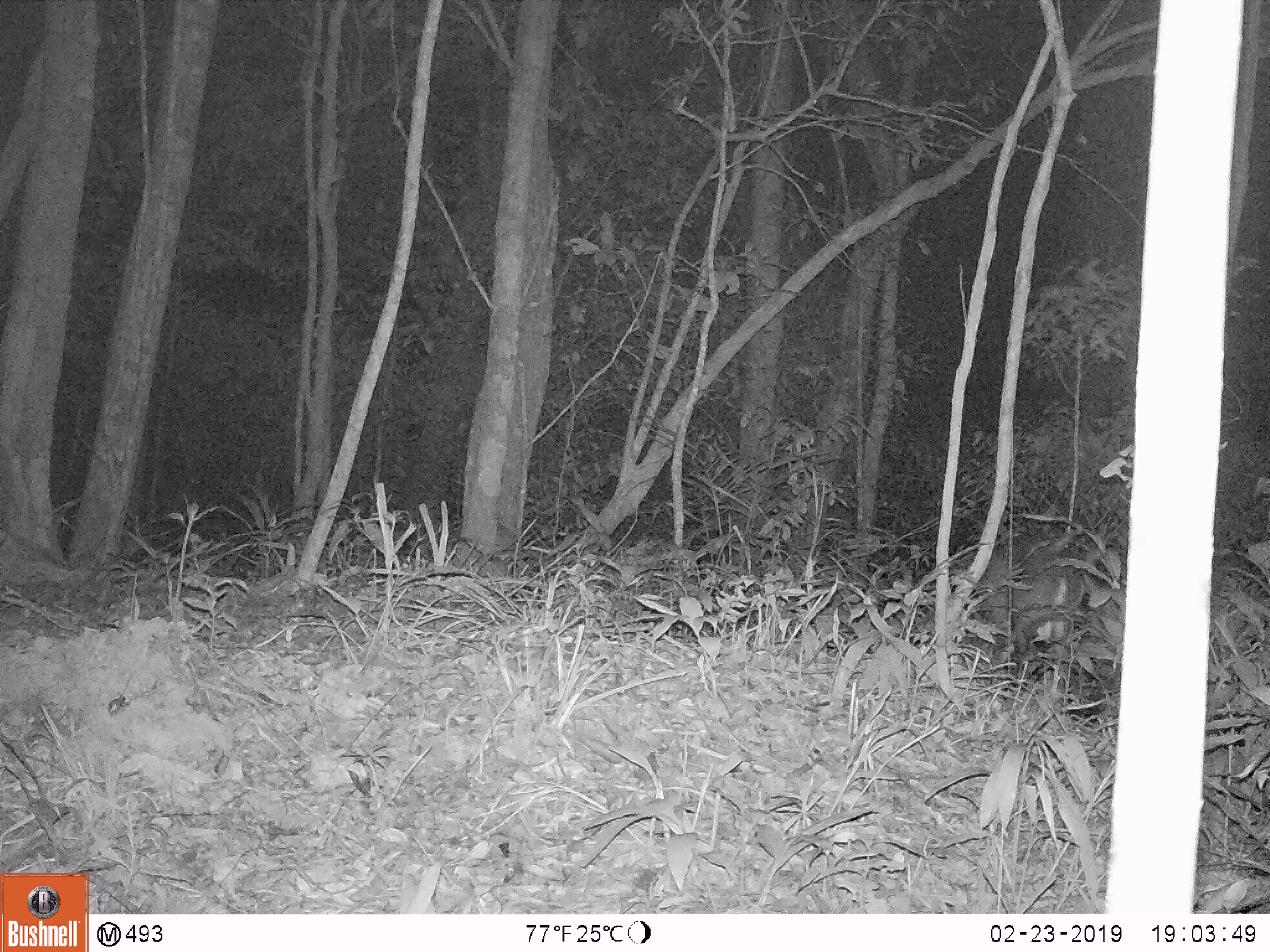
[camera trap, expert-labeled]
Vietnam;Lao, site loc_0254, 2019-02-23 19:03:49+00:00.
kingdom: Animalia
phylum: Chordata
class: Mammalia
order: Artiodactyla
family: Cervidae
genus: Muntiacus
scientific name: Muntiacus vuquangensis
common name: large-antlered muntjac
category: large antlered muntjac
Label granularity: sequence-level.